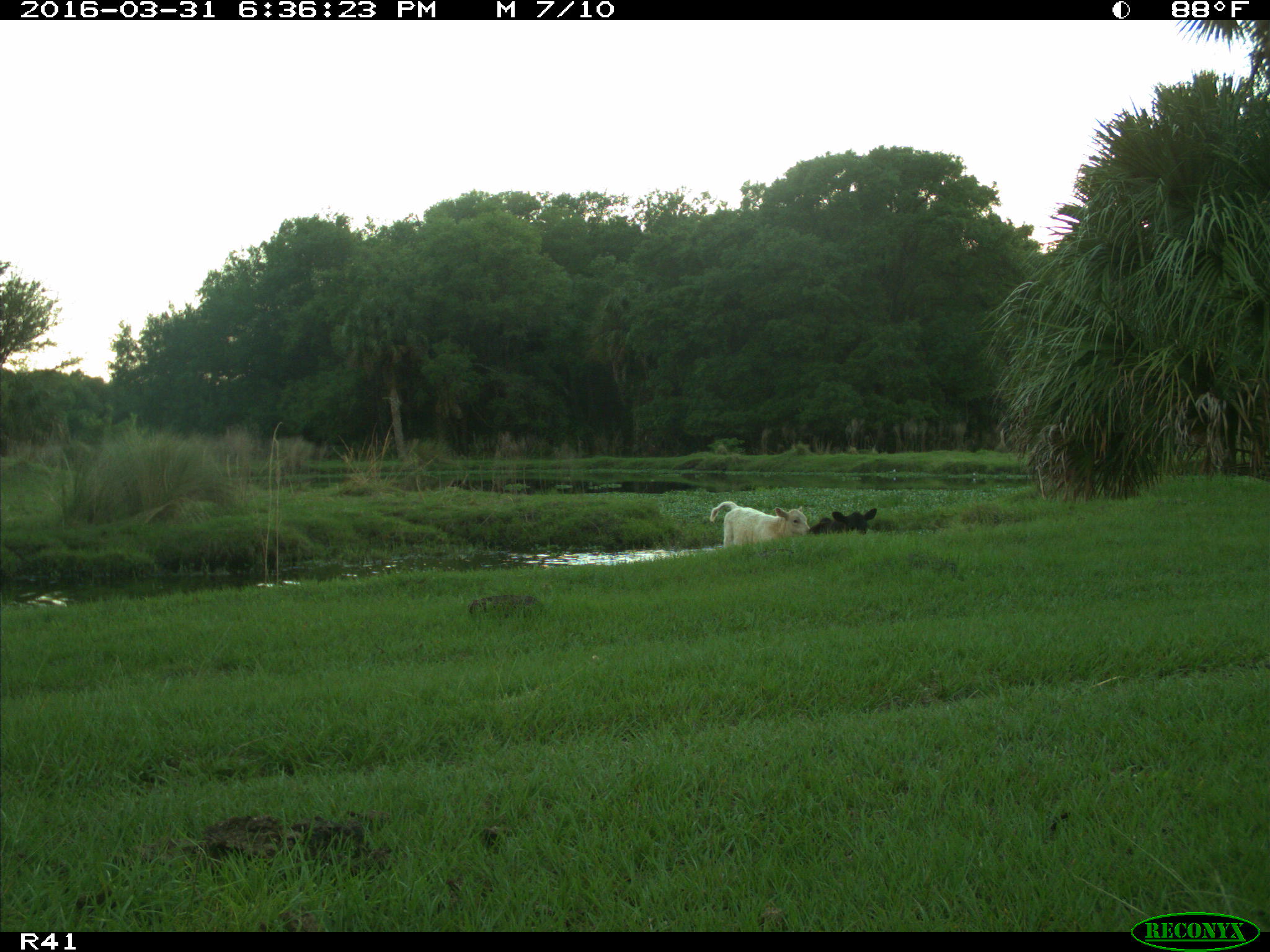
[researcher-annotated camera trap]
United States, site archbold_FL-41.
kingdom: Animalia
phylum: Chordata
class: Mammalia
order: Artiodactyla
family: Bovidae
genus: Bos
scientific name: Bos taurus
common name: domestic cow